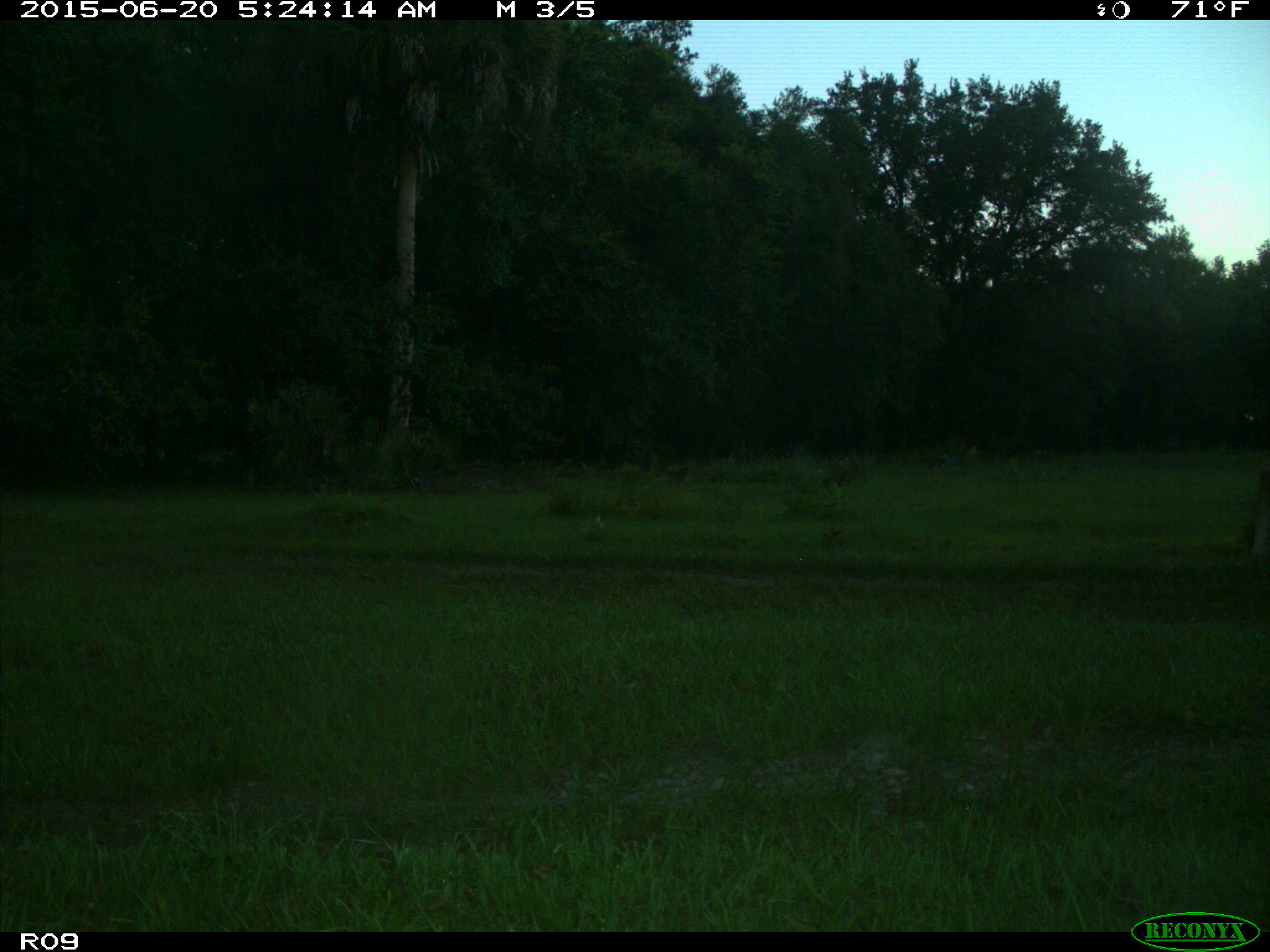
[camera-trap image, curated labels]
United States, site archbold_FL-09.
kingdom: Animalia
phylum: Chordata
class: Mammalia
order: Artiodactyla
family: Bovidae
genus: Bos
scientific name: Bos taurus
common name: domestic cow